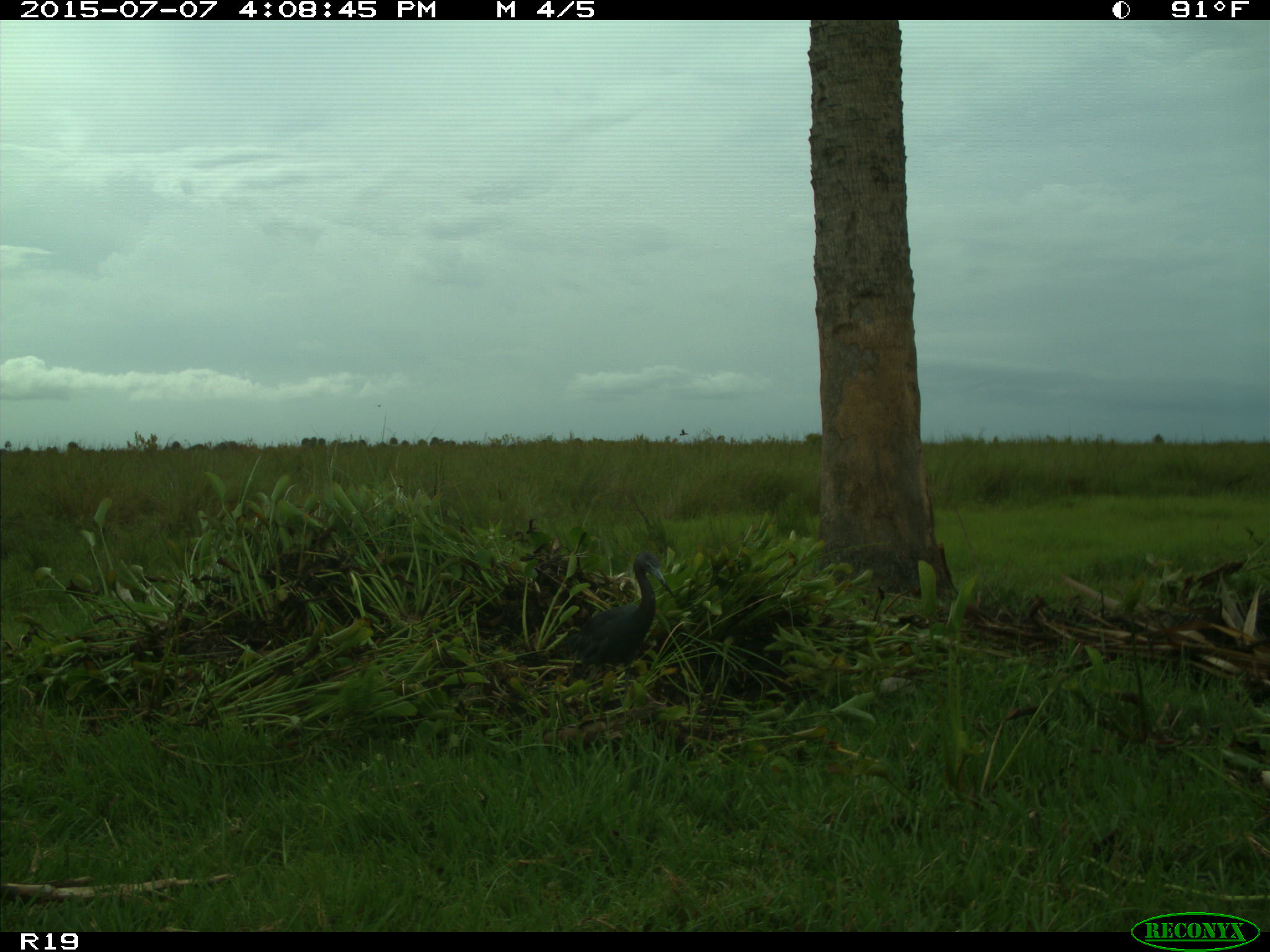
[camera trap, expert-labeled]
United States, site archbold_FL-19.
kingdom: Animalia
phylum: Chordata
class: Aves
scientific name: Aves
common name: birds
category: unidentified bird